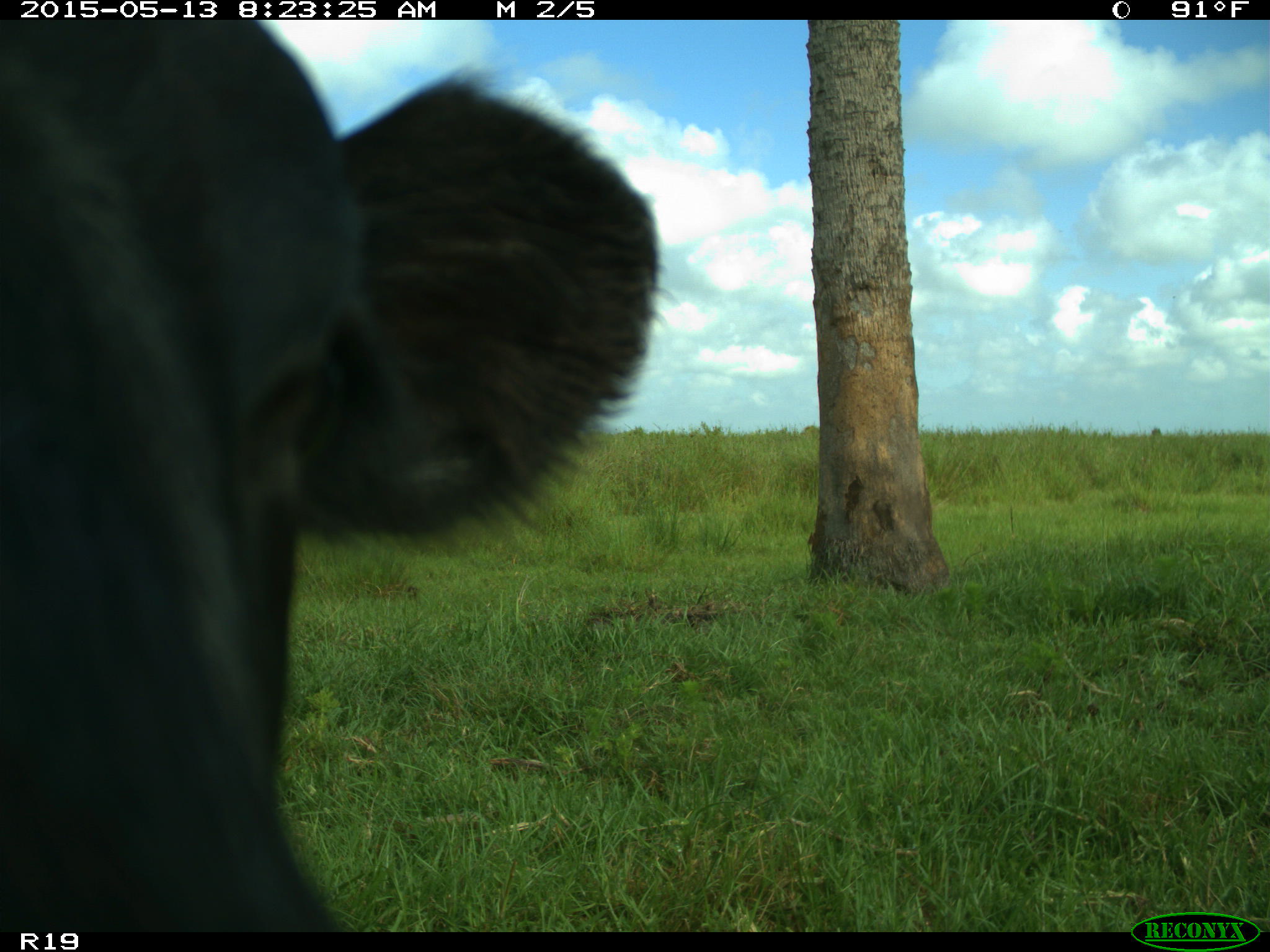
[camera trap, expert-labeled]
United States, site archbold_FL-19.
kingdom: Animalia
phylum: Chordata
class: Mammalia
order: Artiodactyla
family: Bovidae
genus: Bos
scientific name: Bos taurus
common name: domestic cow